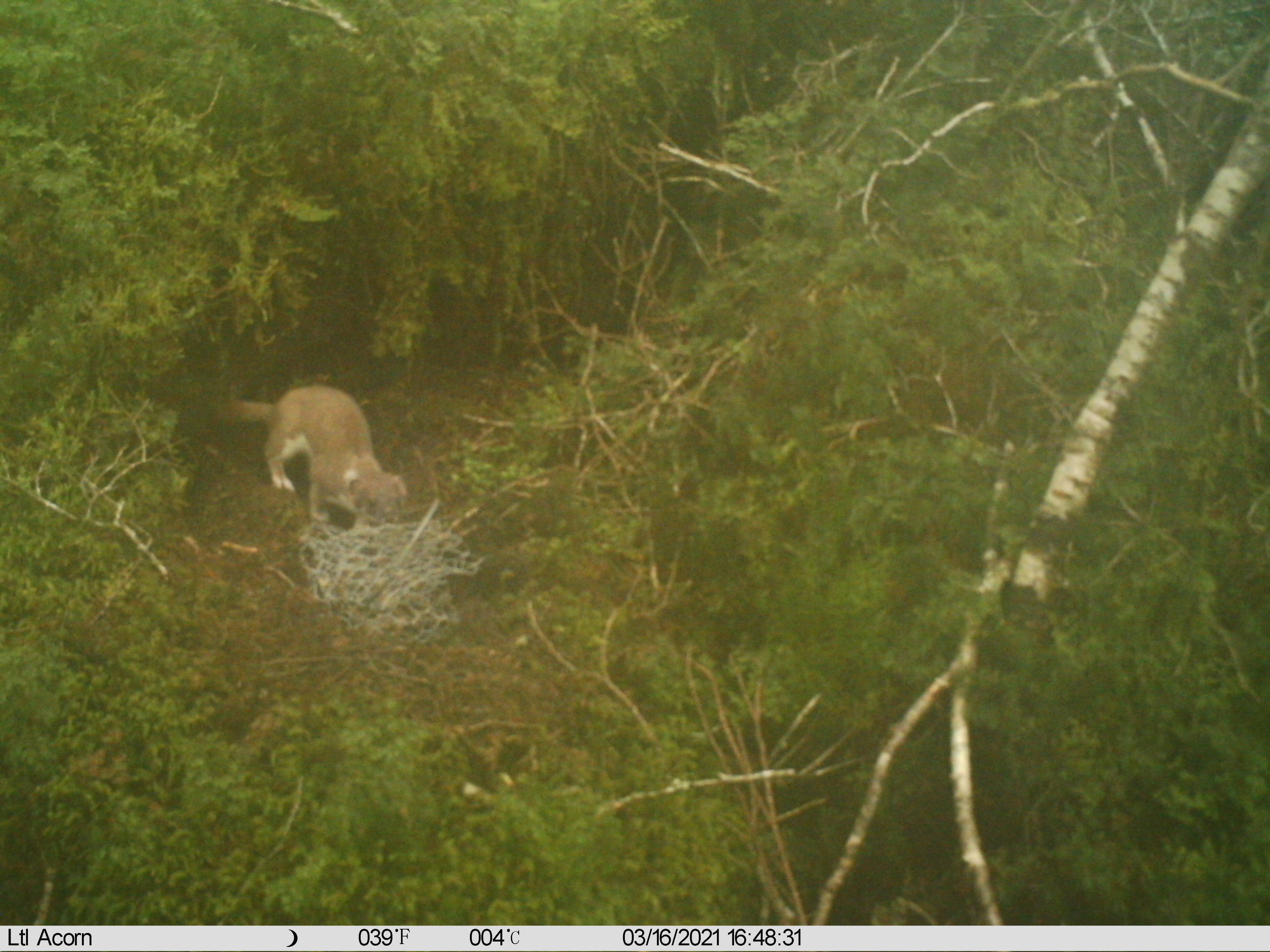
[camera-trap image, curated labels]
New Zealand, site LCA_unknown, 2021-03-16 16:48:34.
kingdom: Animalia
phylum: Chordata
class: Mammalia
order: Carnivora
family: Mustelidae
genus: Mustela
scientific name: Mustela erminea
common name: stoat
Stoat (Mustela erminea).